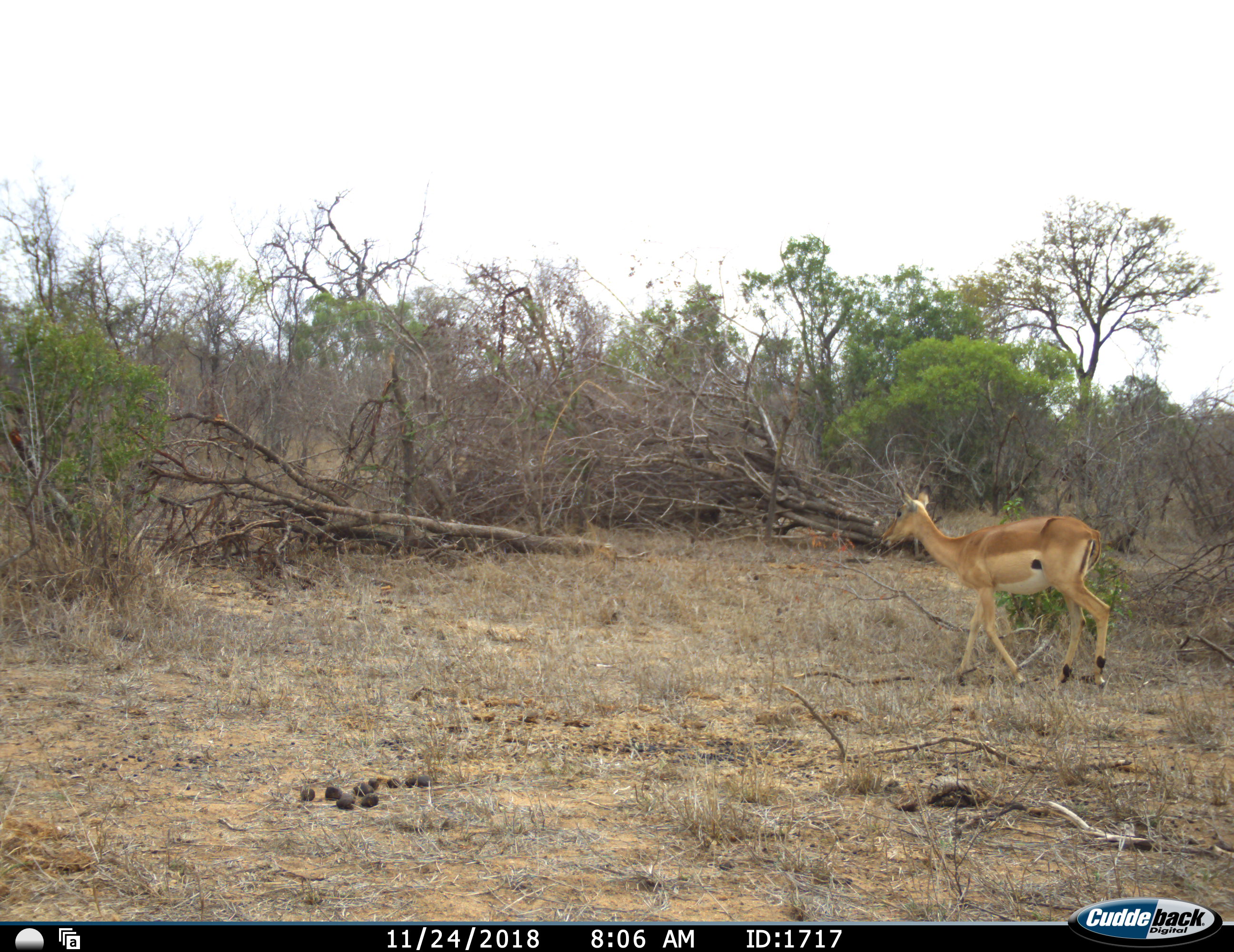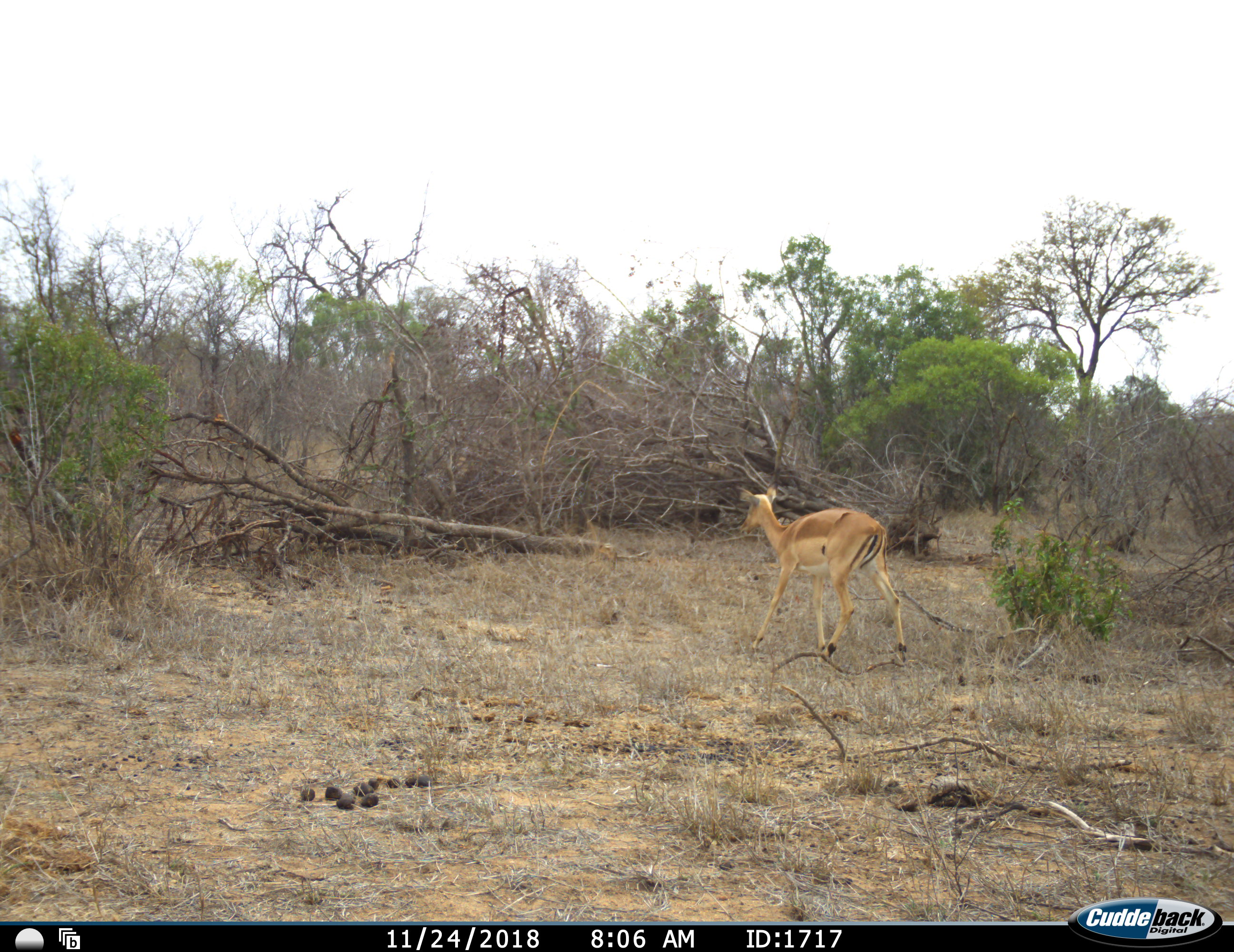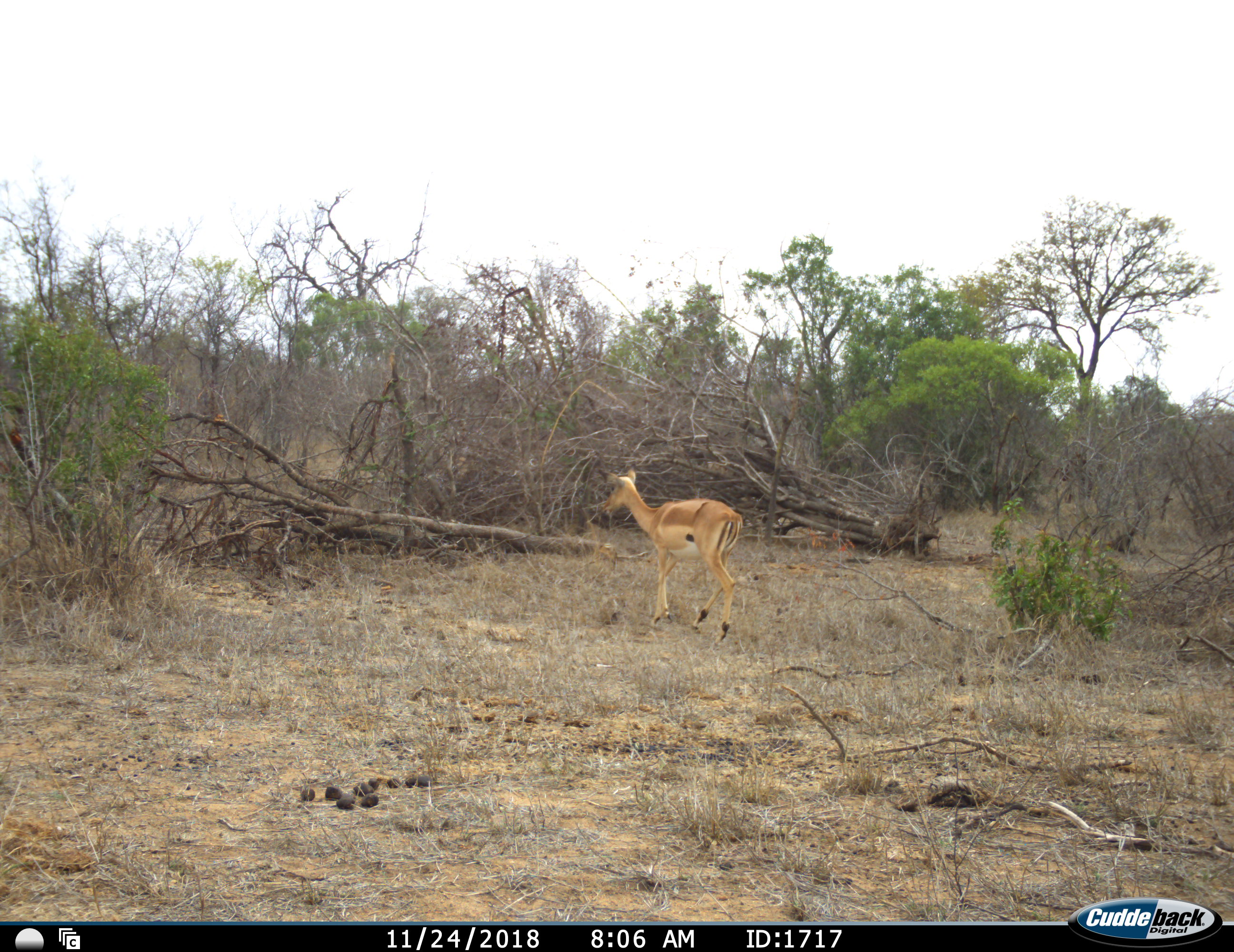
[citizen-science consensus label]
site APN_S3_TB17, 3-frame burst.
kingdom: Animalia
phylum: Chordata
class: Mammalia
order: Artiodactyla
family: Bovidae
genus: Aepyceros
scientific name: Aepyceros melampus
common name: impala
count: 1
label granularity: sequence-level